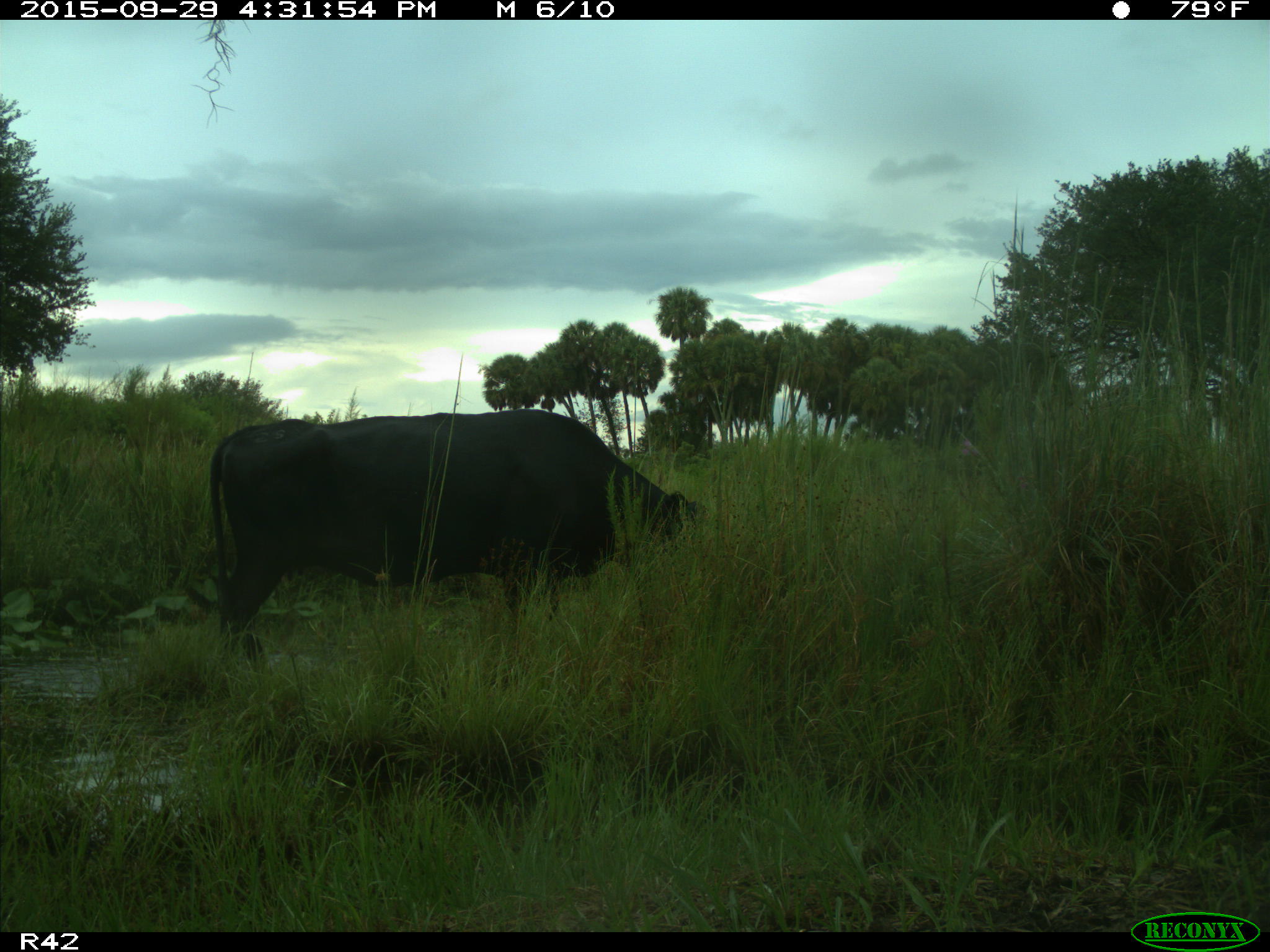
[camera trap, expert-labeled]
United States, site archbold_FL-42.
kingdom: Animalia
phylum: Chordata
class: Mammalia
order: Artiodactyla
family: Bovidae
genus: Bos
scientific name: Bos taurus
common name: domestic cow